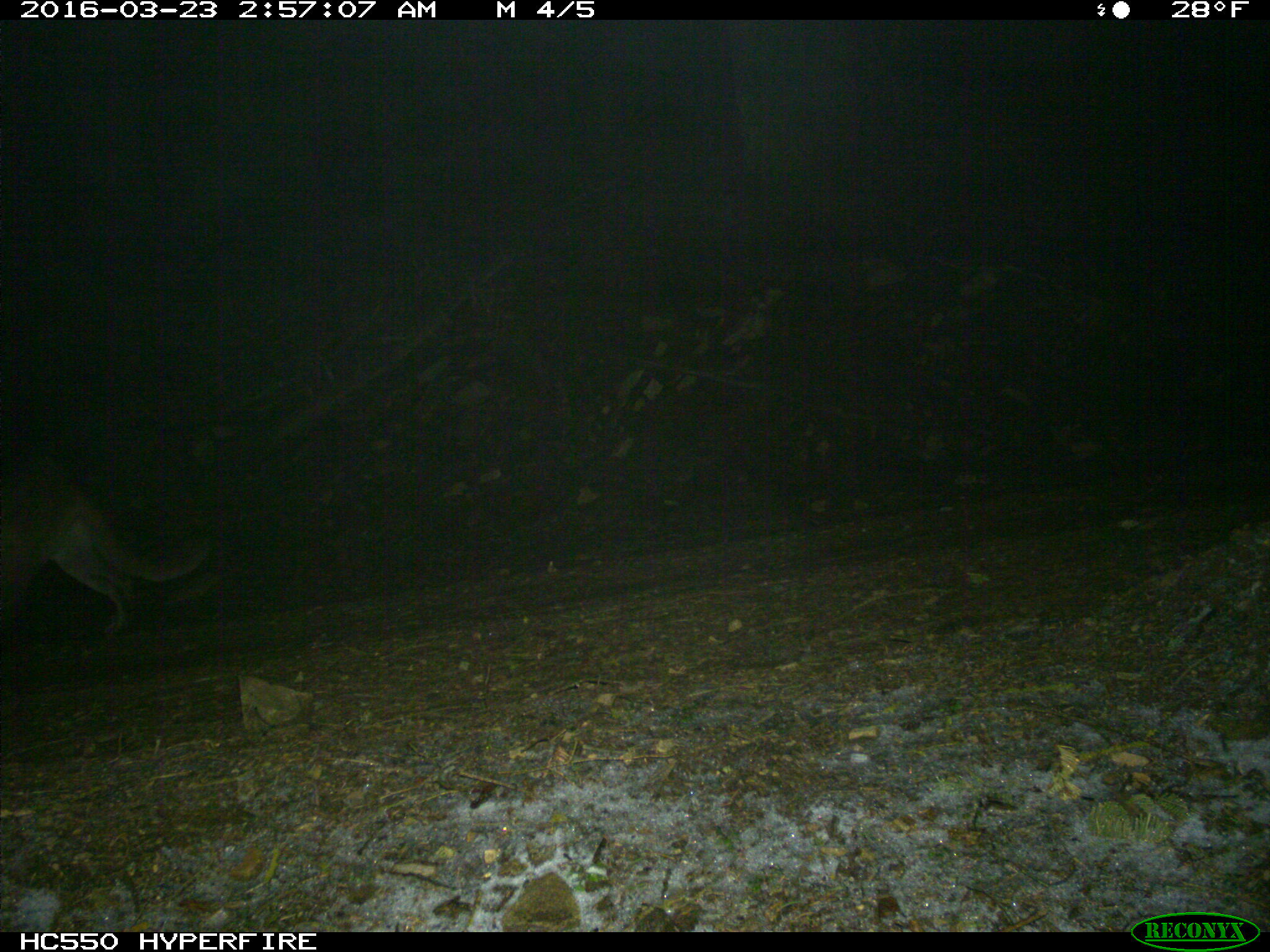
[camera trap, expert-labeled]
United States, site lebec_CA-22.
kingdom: Animalia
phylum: Chordata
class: Mammalia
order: Carnivora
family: Felidae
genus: Puma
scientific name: Puma concolor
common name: mountain lion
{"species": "Puma concolor (mountain lion)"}